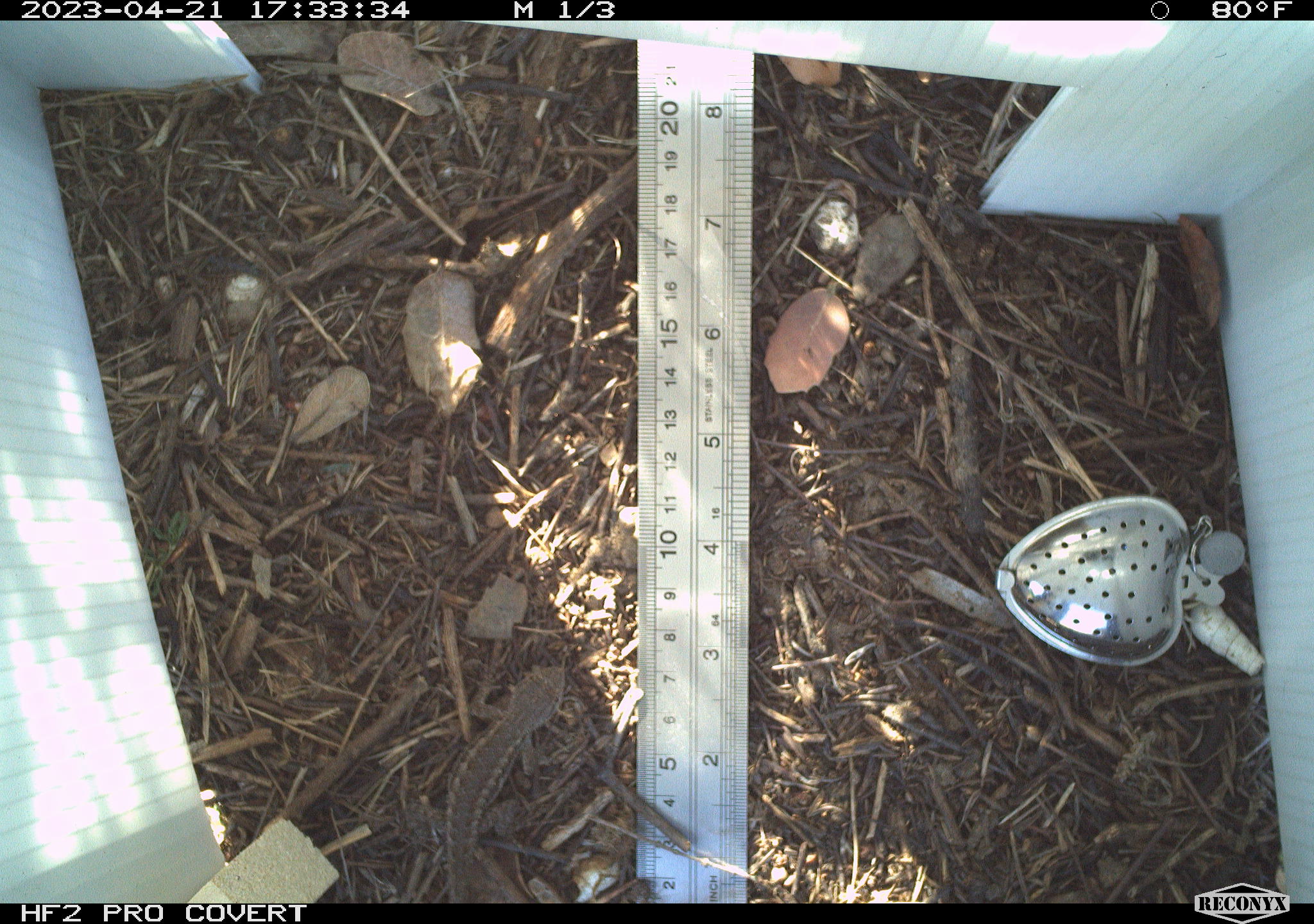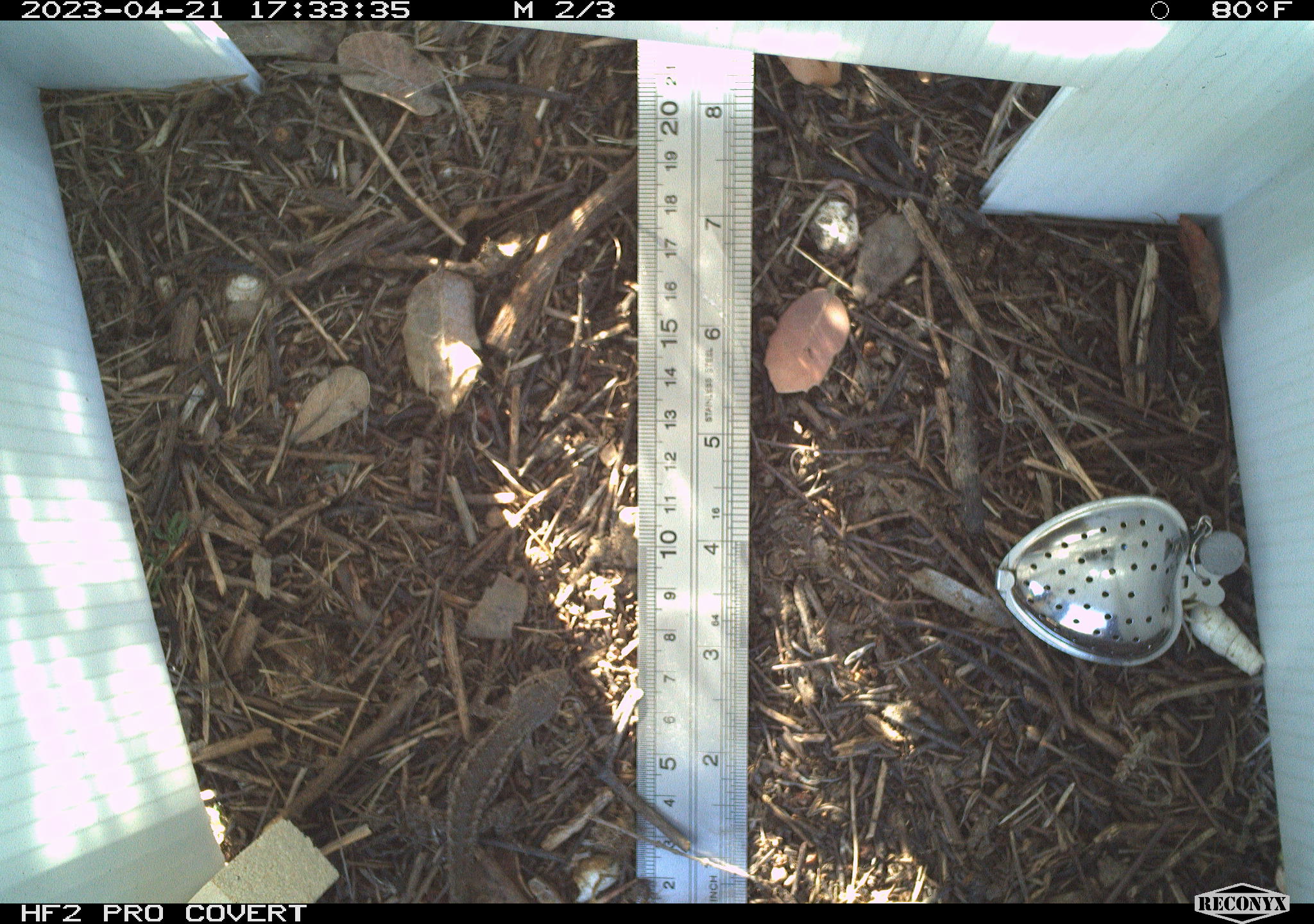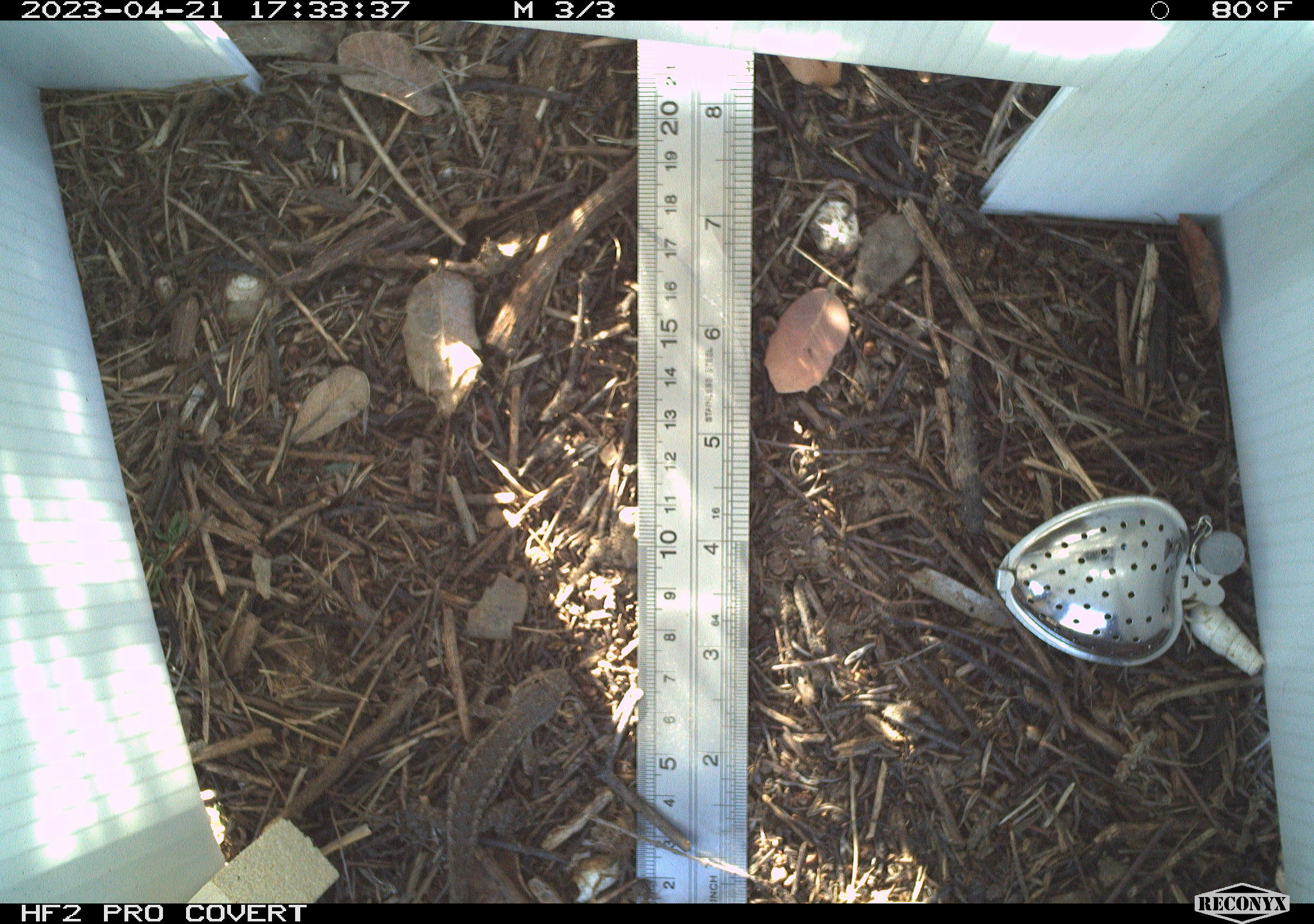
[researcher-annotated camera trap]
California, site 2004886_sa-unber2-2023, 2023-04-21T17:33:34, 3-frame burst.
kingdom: Animalia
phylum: Chordata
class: Reptilia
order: Squamata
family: Phrynosomatidae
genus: Sceloporus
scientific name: Sceloporus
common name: spiny lizards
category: sceloporus species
Sceloporus species (spiny lizards) (Sceloporus).